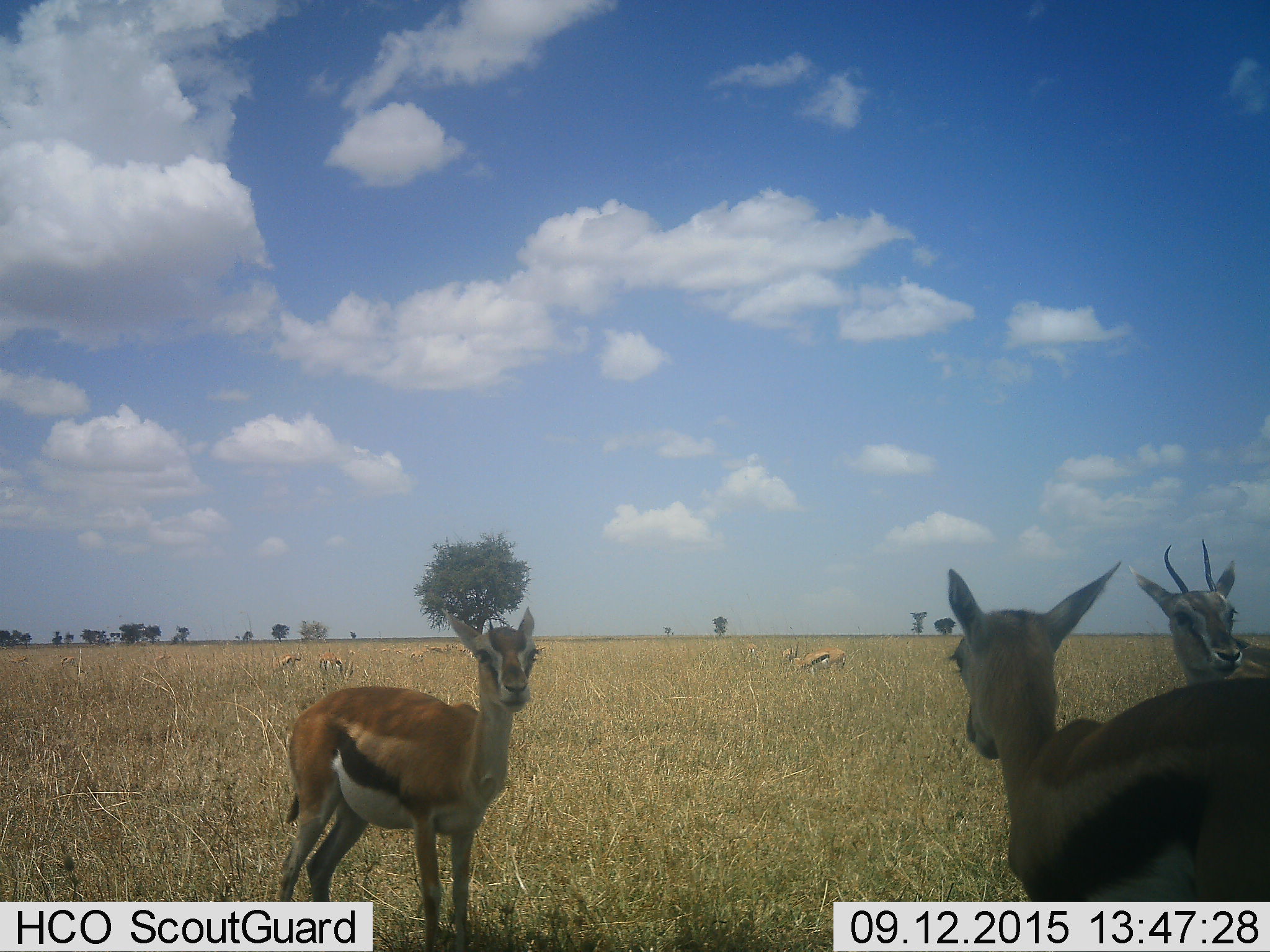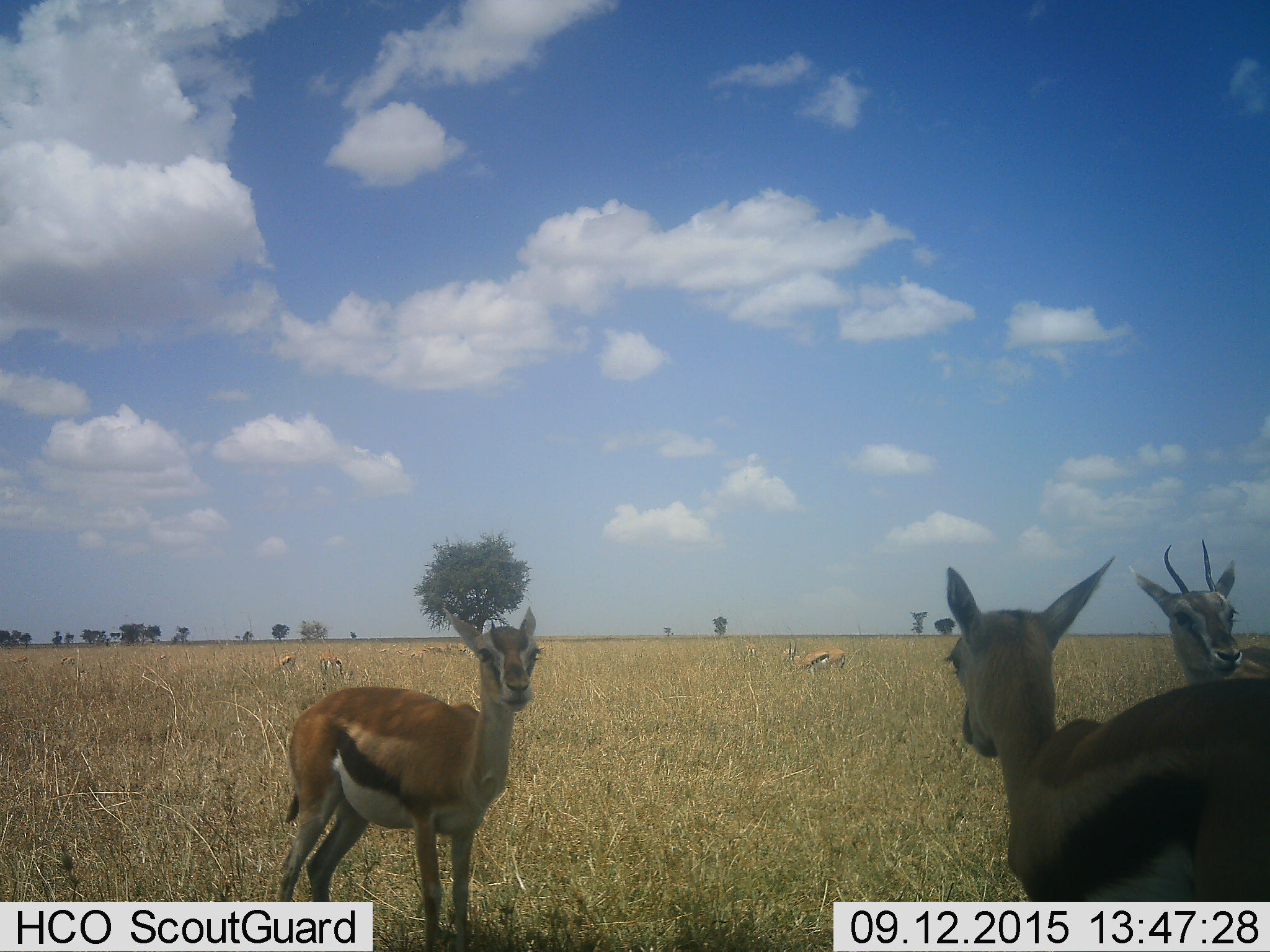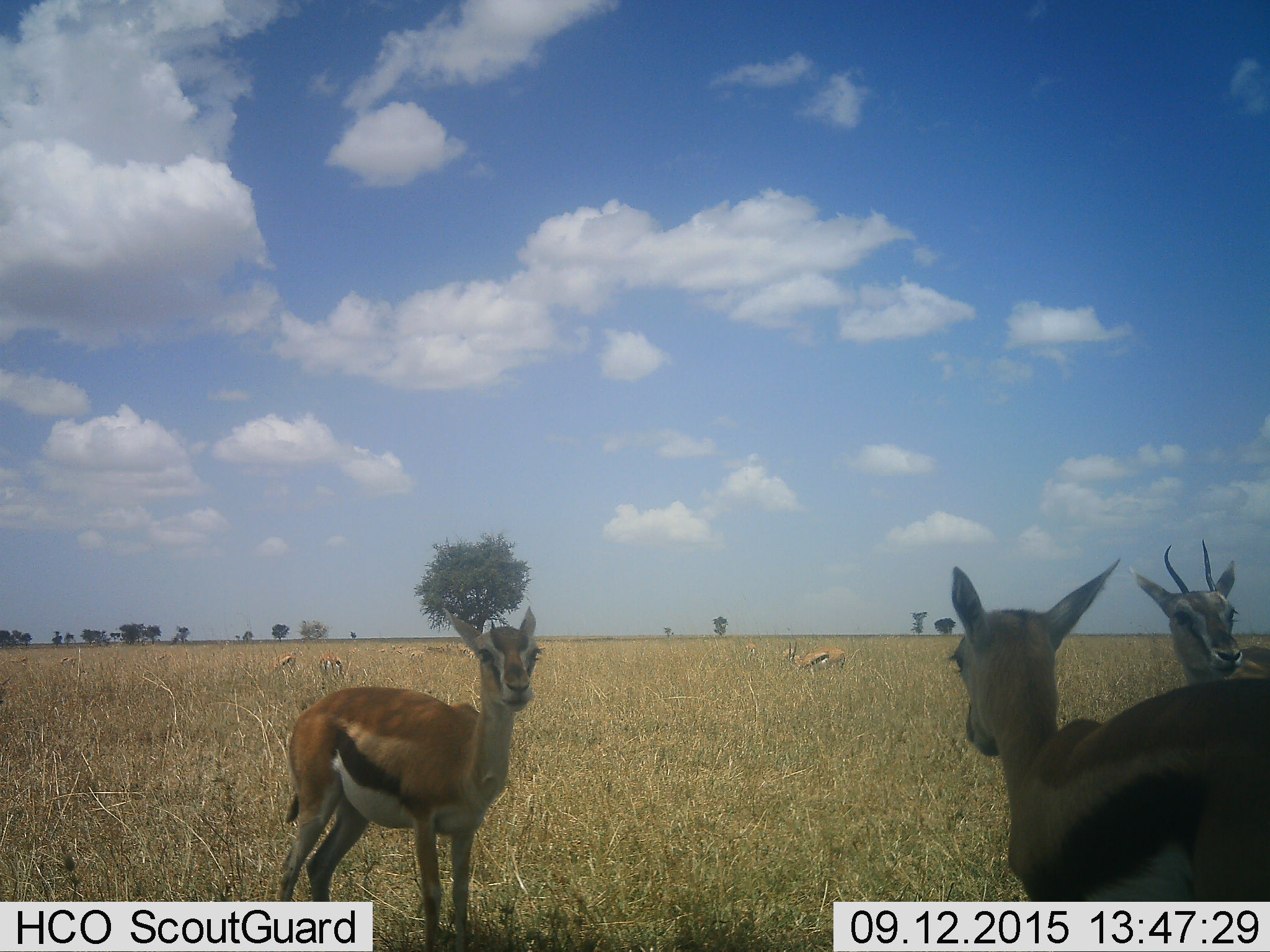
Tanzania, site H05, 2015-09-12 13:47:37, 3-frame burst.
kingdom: Animalia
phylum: Chordata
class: Mammalia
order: Artiodactyla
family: Bovidae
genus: Eudorcas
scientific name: Eudorcas thomsonii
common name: thomson's gazelle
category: gazellethomsons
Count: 7.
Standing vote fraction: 100%.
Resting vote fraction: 0%.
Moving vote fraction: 0%.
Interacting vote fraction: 0%.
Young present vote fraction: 22%.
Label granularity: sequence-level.